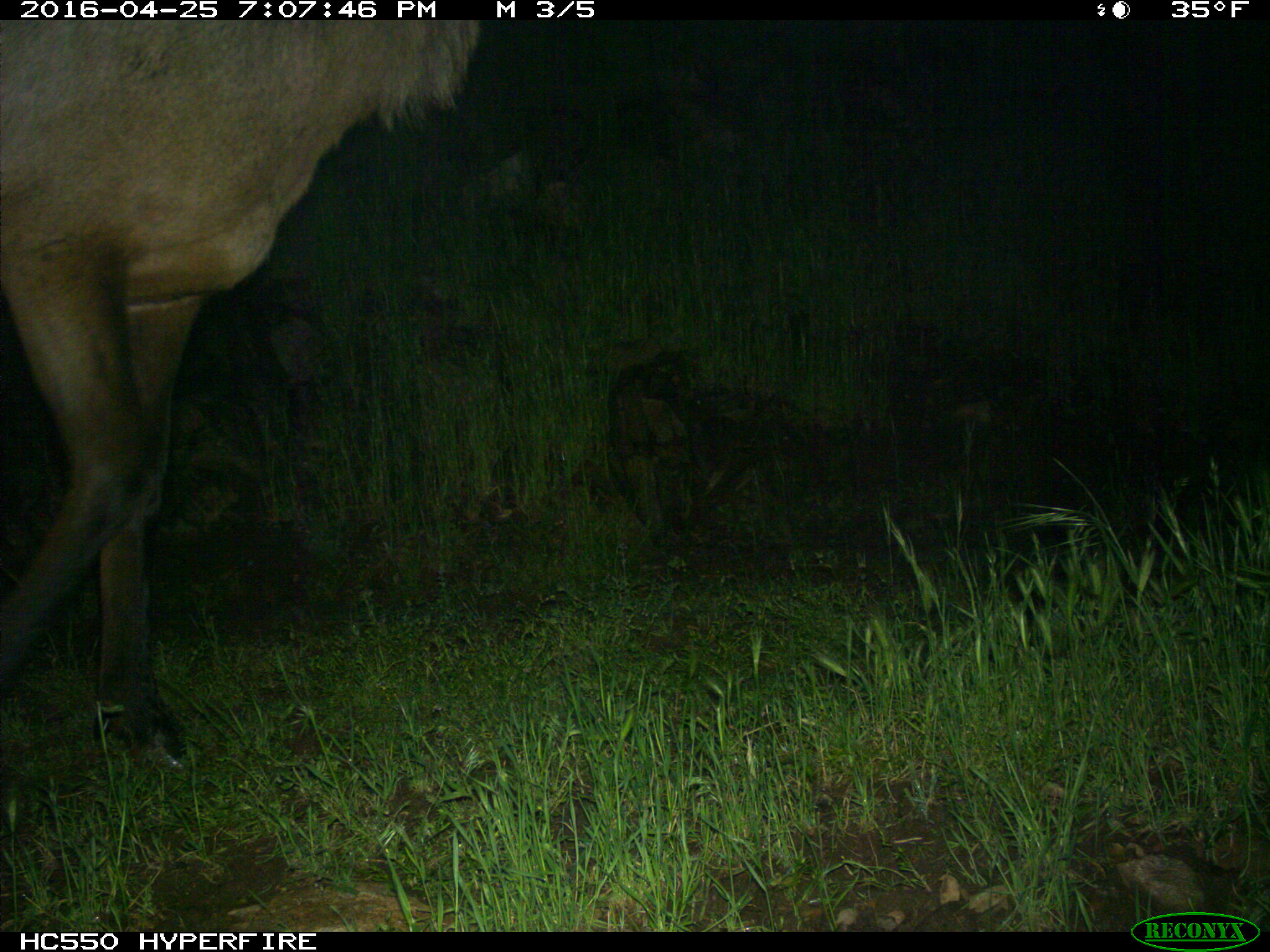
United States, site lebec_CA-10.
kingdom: Animalia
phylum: Chordata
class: Mammalia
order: Artiodactyla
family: Cervidae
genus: Cervus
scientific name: Cervus canadensis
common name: elk